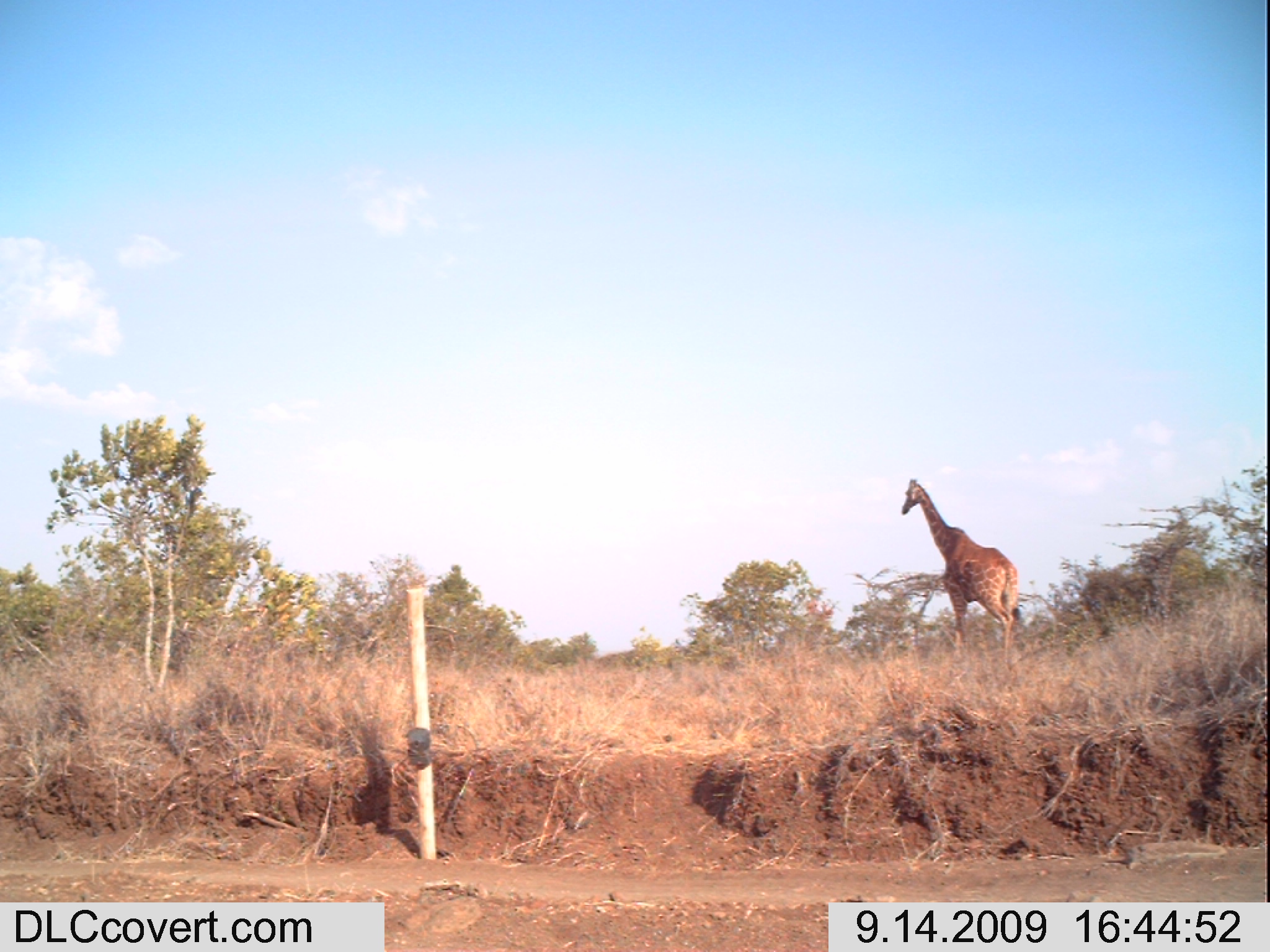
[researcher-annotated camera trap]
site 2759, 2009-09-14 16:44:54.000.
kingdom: Animalia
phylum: Chordata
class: Mammalia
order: Artiodactyla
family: Giraffidae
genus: Giraffa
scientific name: Giraffa camelopardalis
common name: giraffe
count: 1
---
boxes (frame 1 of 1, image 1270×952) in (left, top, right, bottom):
giraffa camelopardalis: (899, 477, 1024, 670)